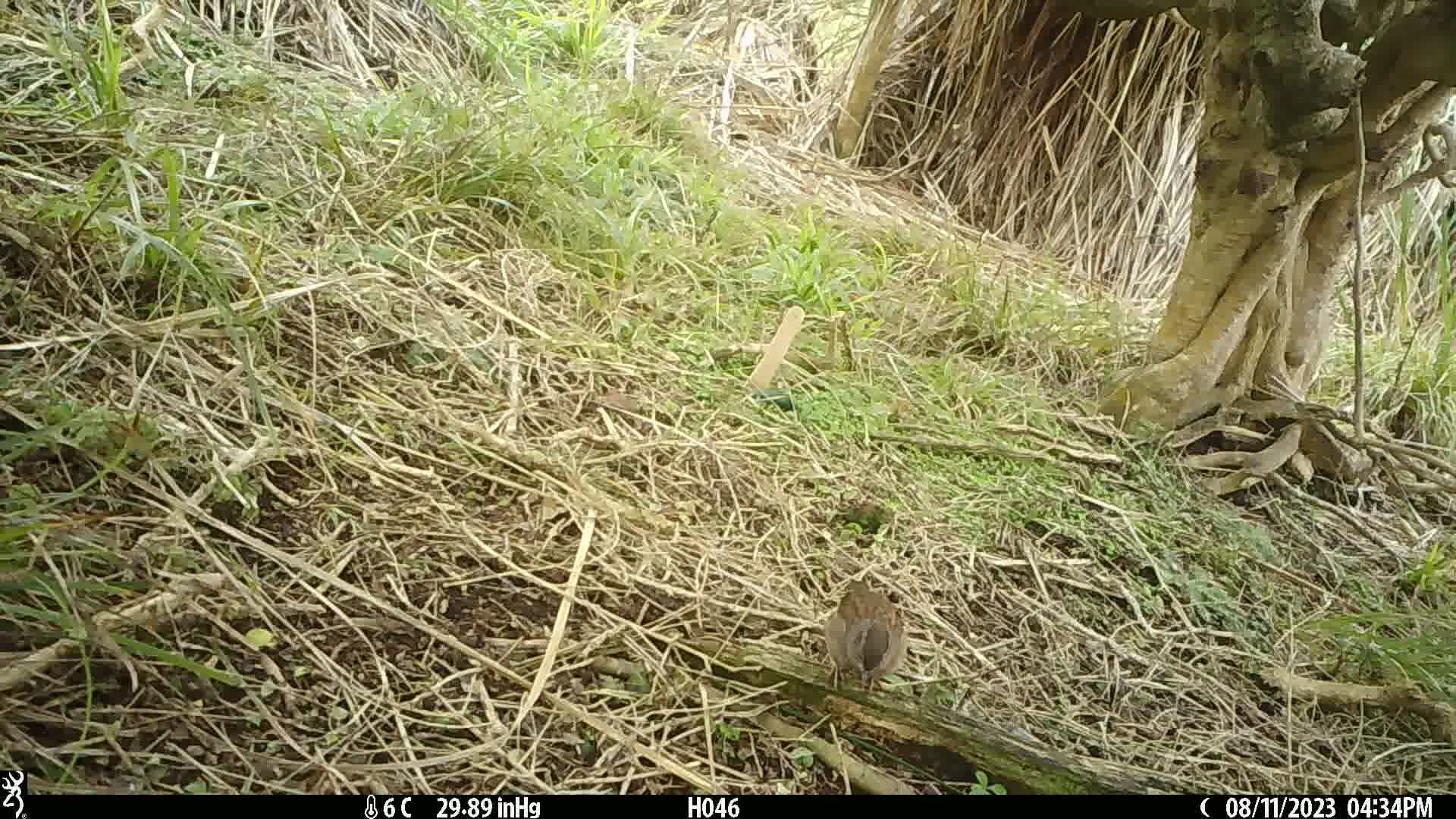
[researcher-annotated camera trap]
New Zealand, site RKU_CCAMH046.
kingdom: Animalia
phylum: Chordata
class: Aves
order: Passeriformes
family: Prunellidae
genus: Prunella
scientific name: Prunella modularis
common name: dunnock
Dunnock (Prunella modularis).